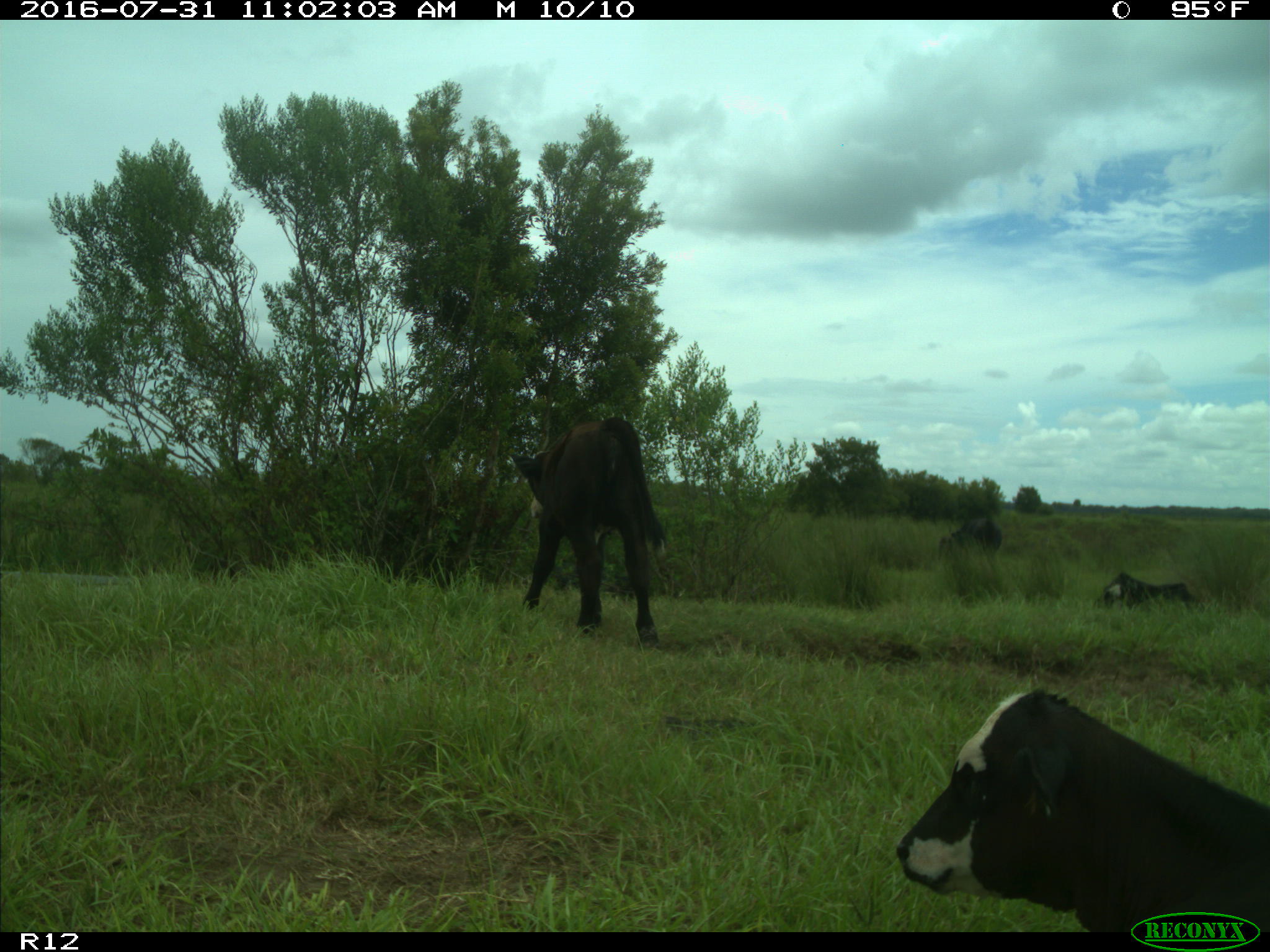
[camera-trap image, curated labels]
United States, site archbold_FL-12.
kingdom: Animalia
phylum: Chordata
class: Mammalia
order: Artiodactyla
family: Bovidae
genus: Bos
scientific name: Bos taurus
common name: domestic cow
Bos taurus (domestic cow).